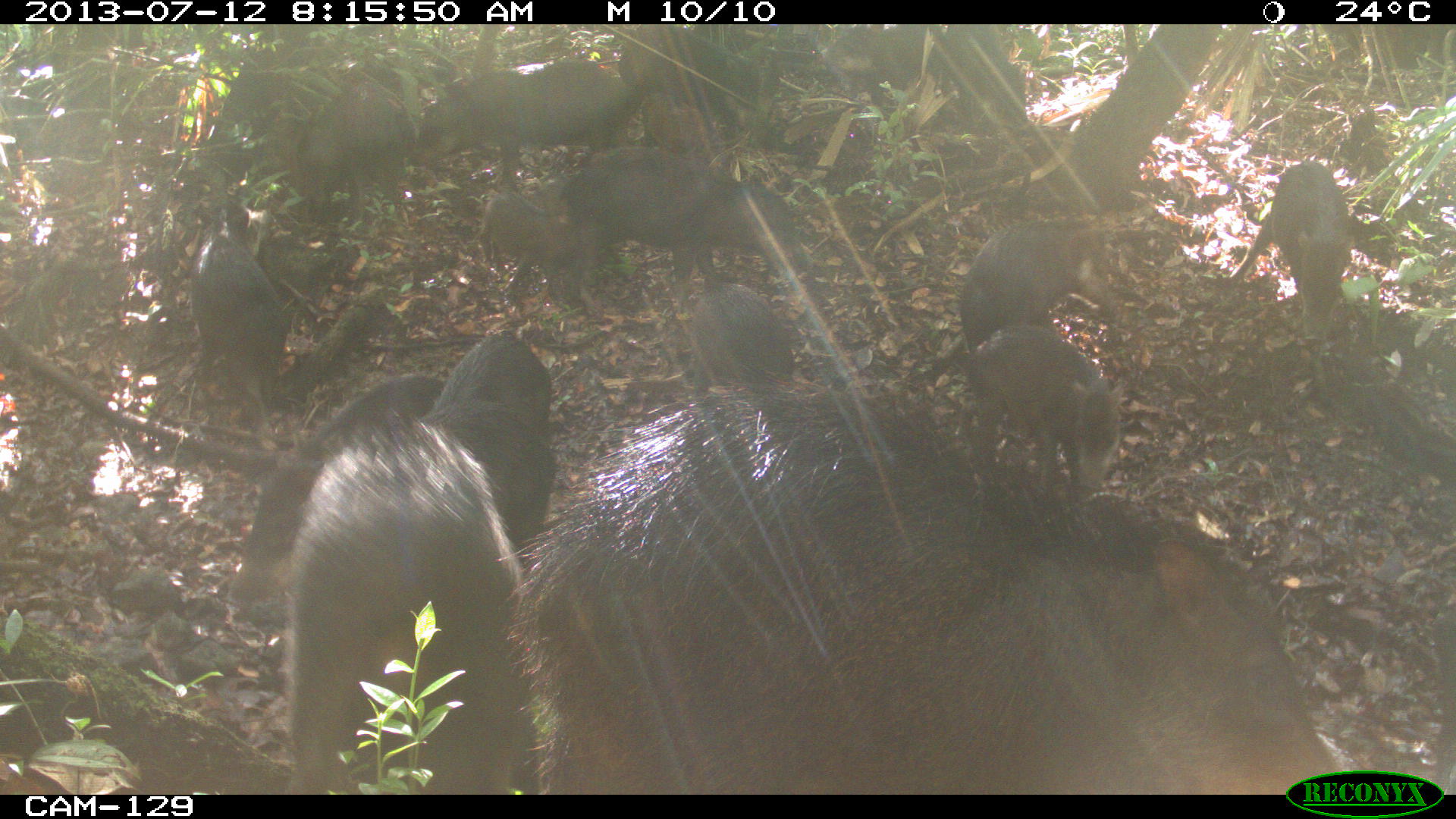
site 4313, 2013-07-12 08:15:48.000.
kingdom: Animalia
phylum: Chordata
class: Mammalia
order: Artiodactyla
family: Tayassuidae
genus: Tayassu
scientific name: Tayassu pecari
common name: white-lipped peccary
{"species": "Tayassu pecari (white-lipped peccary)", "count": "20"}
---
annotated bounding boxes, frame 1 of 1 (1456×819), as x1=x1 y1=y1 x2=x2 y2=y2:
tayassu pecari: x1=490 y1=372 x2=1352 y2=792; x1=258 y1=401 x2=536 y2=795; x1=219 y1=372 x2=440 y2=611; x1=554 y1=148 x2=809 y2=315; x1=956 y1=321 x2=1130 y2=502; x1=419 y1=331 x2=559 y2=547; x1=413 y1=56 x2=628 y2=194; x1=183 y1=202 x2=287 y2=450; x1=1225 y1=159 x2=1357 y2=347; x1=628 y1=21 x2=785 y2=131; x1=670 y1=266 x2=797 y2=388; x1=941 y1=218 x2=1070 y2=338; x1=329 y1=52 x2=415 y2=224; x1=474 y1=188 x2=614 y2=287; x1=937 y1=22 x2=1029 y2=137; x1=820 y1=24 x2=933 y2=101; x1=290 y1=117 x2=367 y2=220